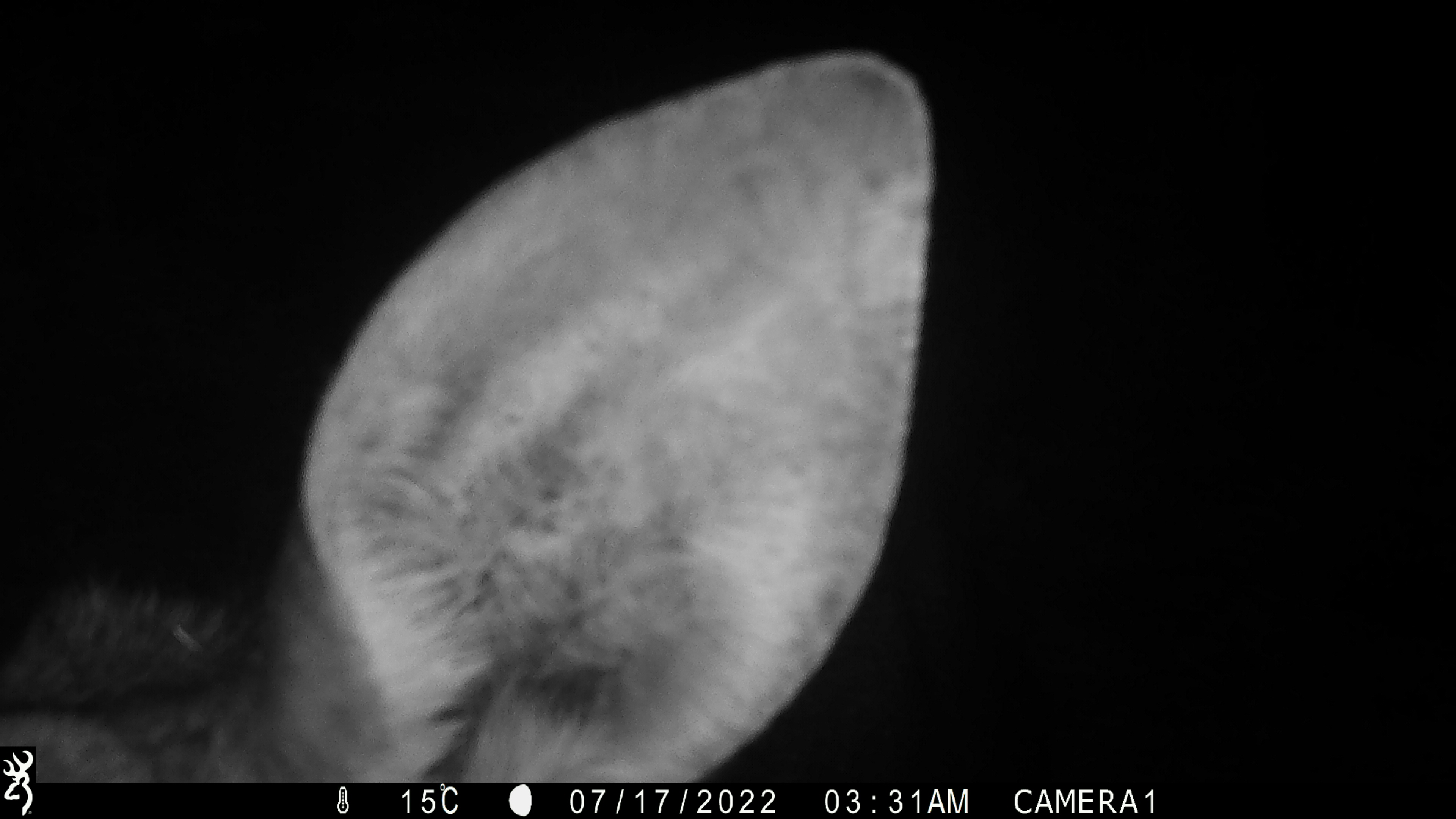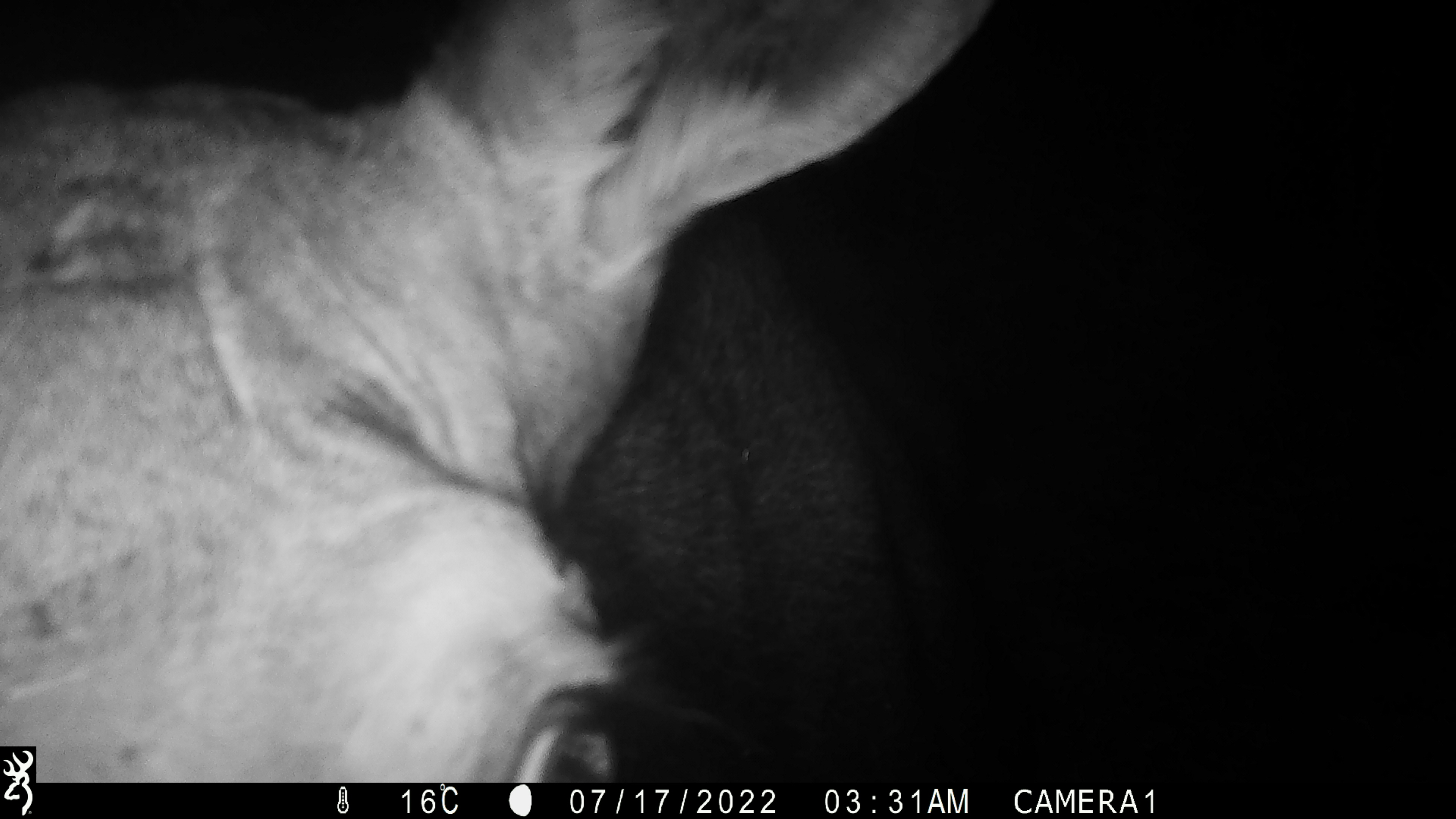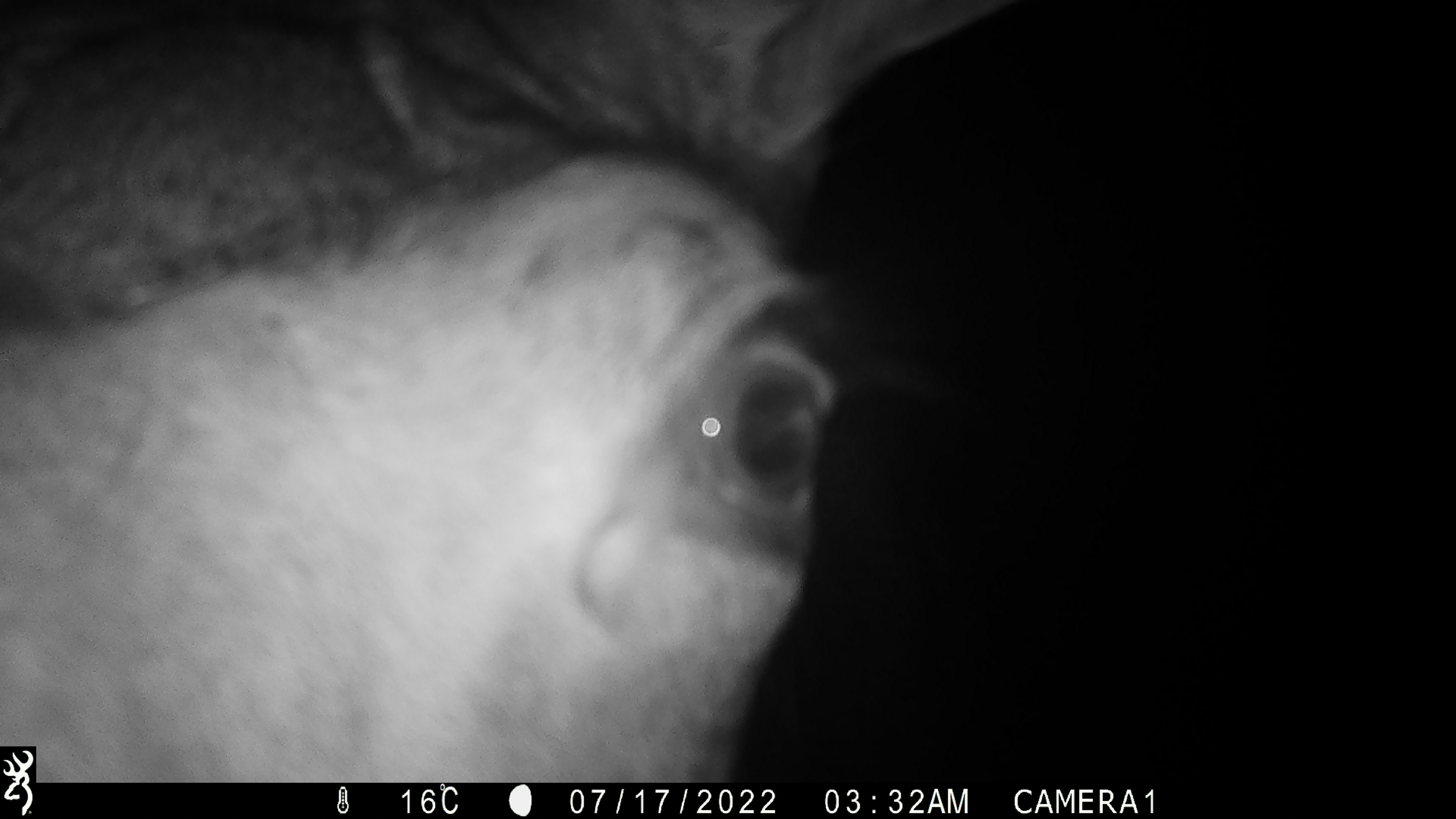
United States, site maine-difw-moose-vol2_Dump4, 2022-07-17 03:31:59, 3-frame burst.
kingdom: Animalia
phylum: Chordata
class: Mammalia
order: Artiodactyla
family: Cervidae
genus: Alces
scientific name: Alces alces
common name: moose